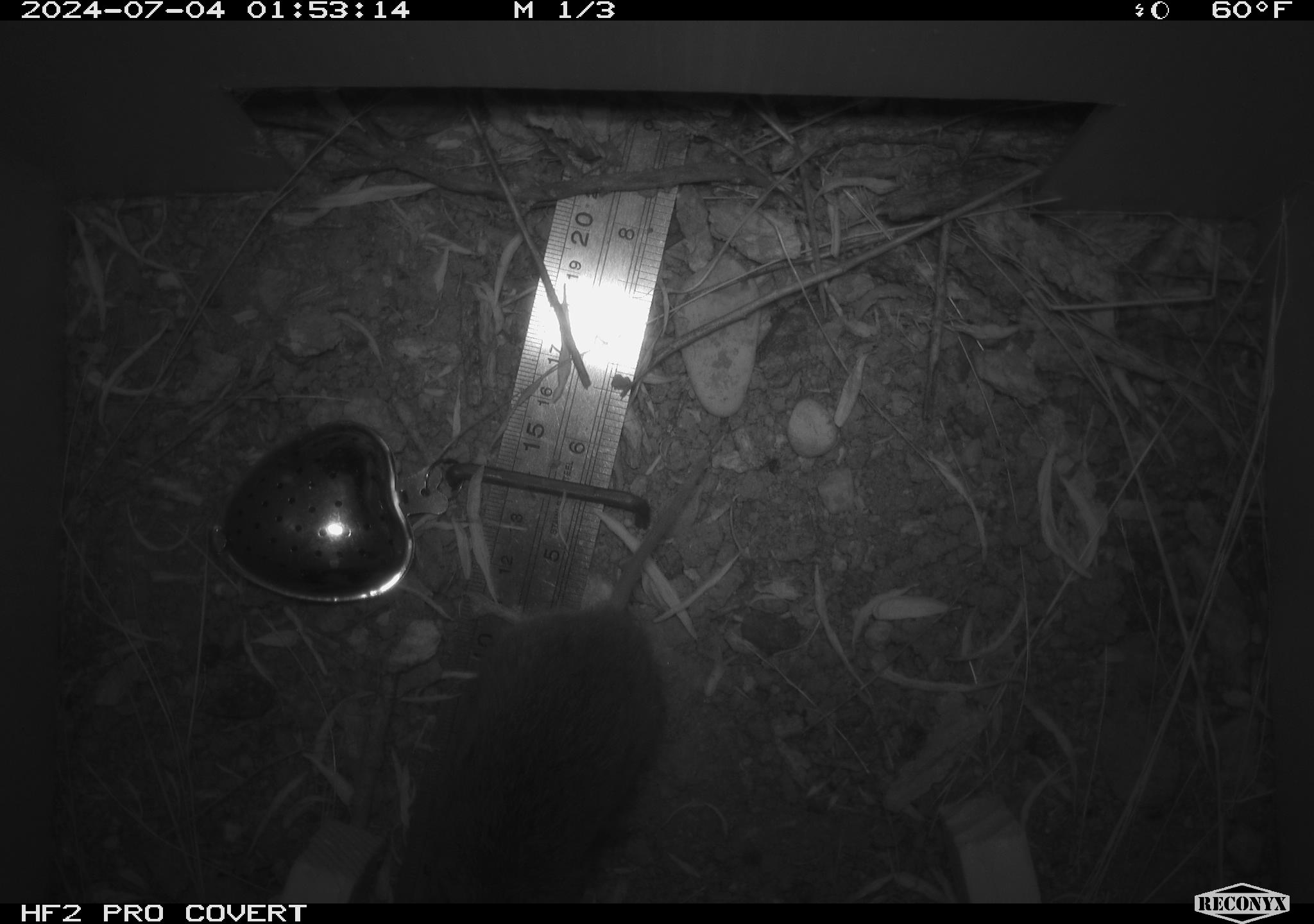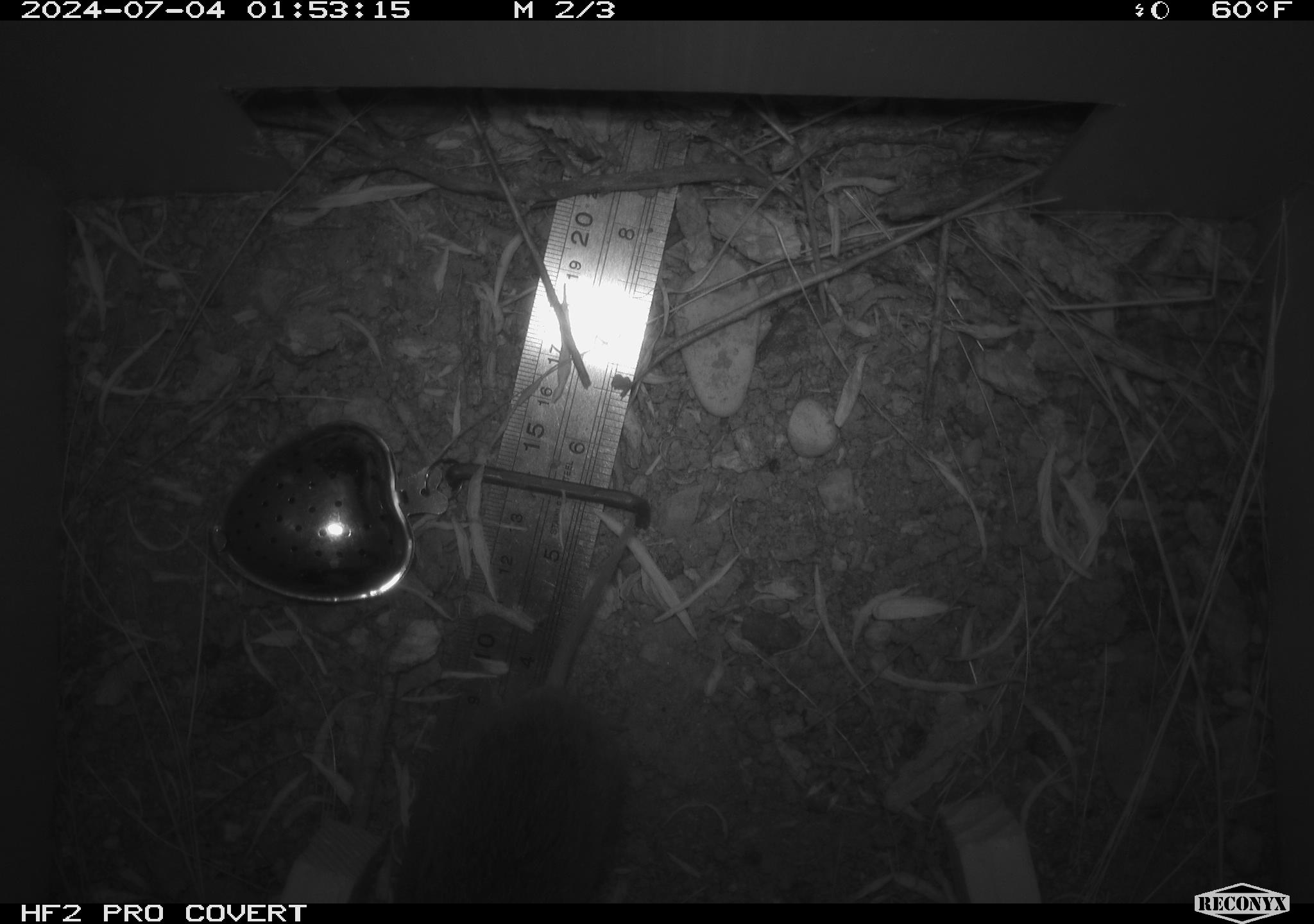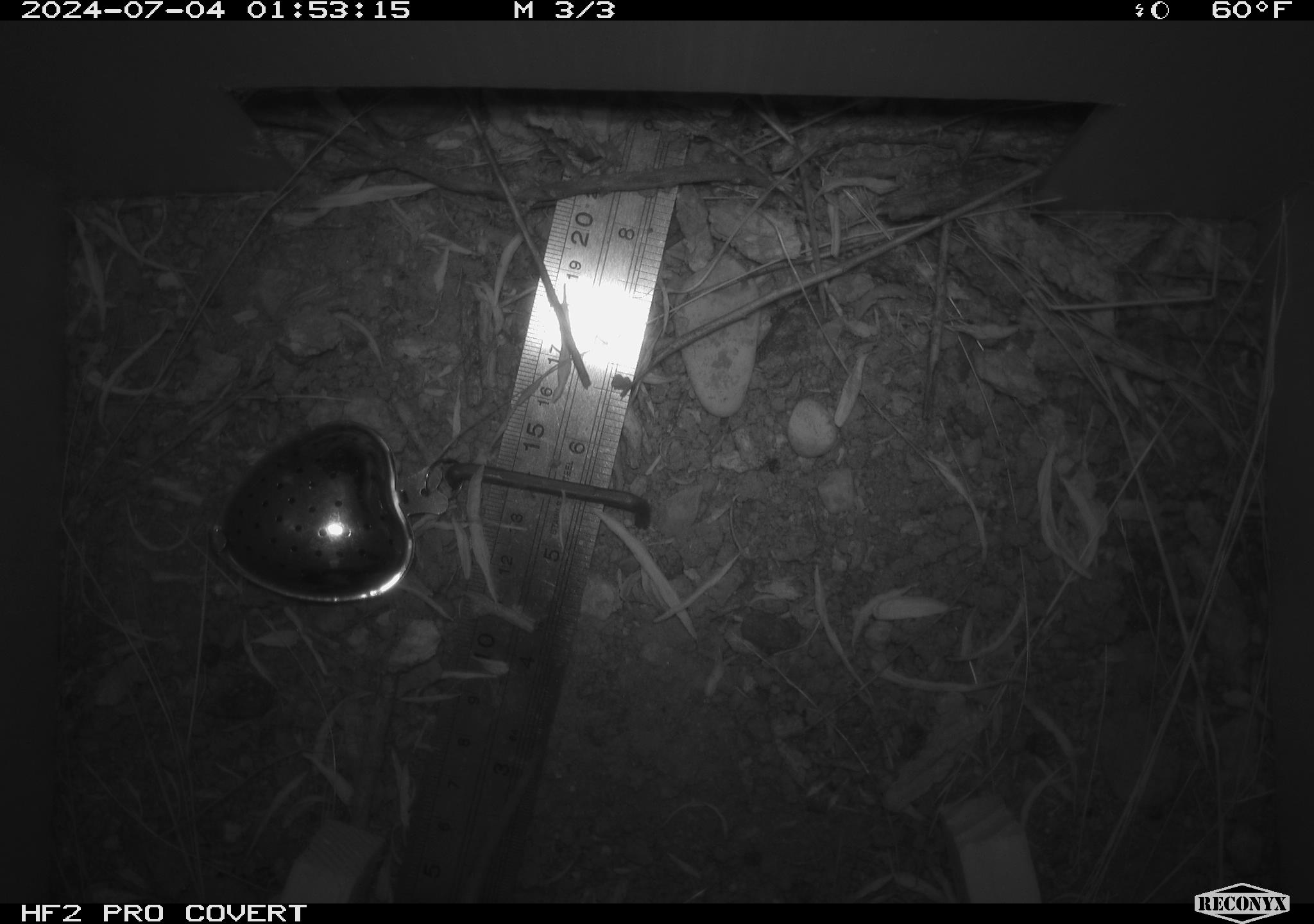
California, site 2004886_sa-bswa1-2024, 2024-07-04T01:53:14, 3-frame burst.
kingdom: Animalia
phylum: Chordata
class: Mammalia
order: Rodentia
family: Cricetidae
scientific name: Arvicolinae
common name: voles, lemmings, and muskrats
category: arvicolinae subfamily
Arvicolinae subfamily (voles, lemmings, and muskrats) (Arvicolinae).